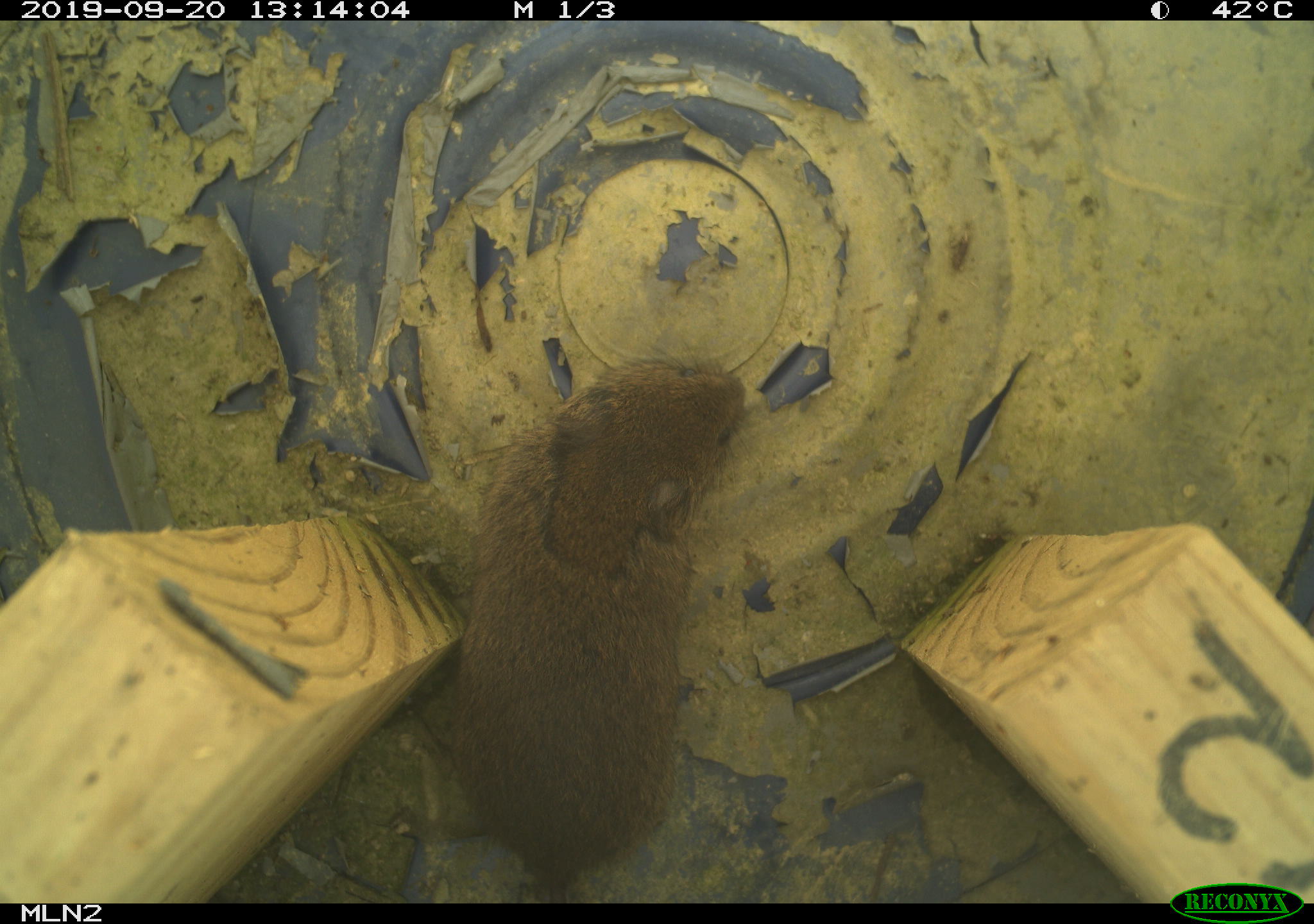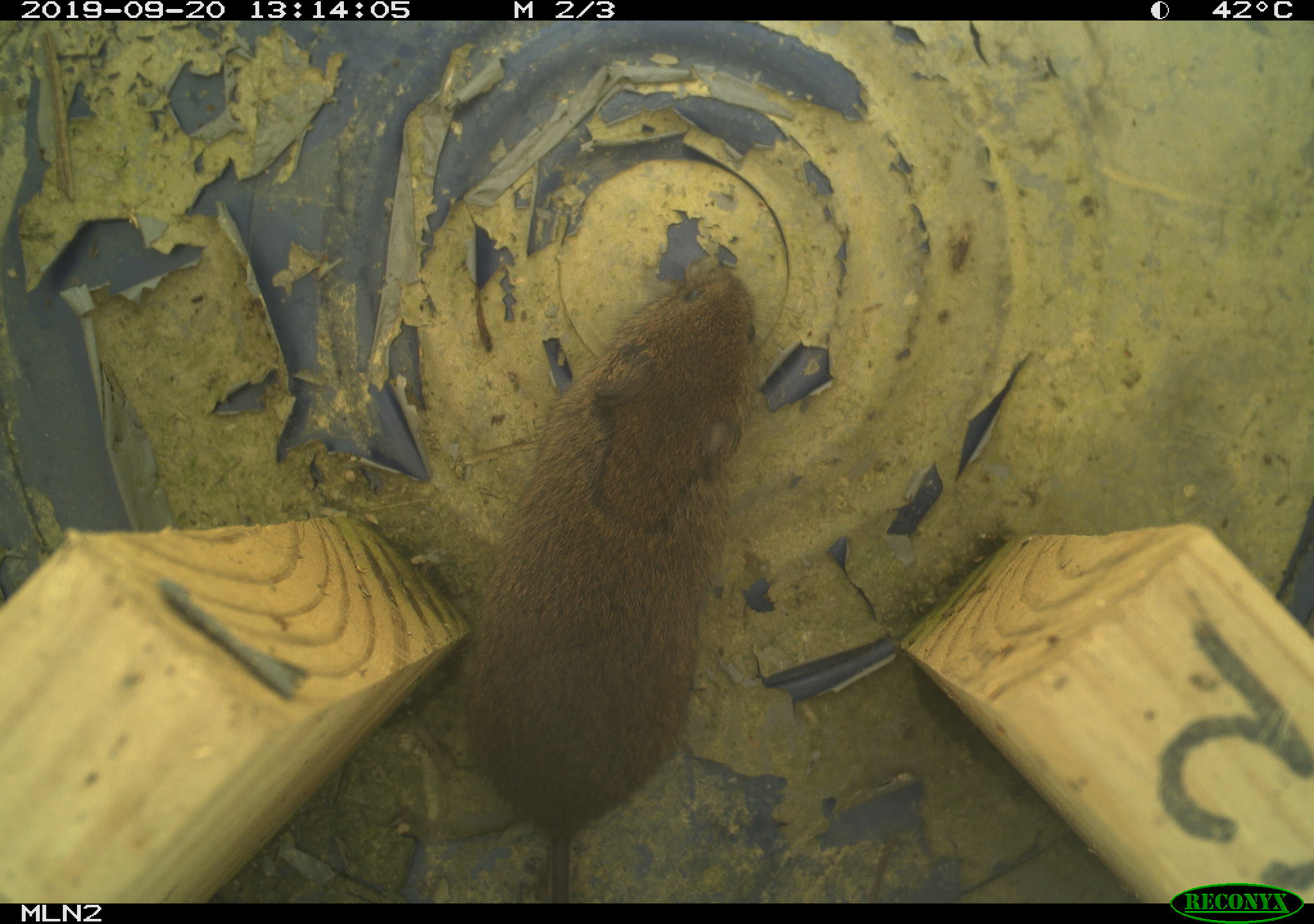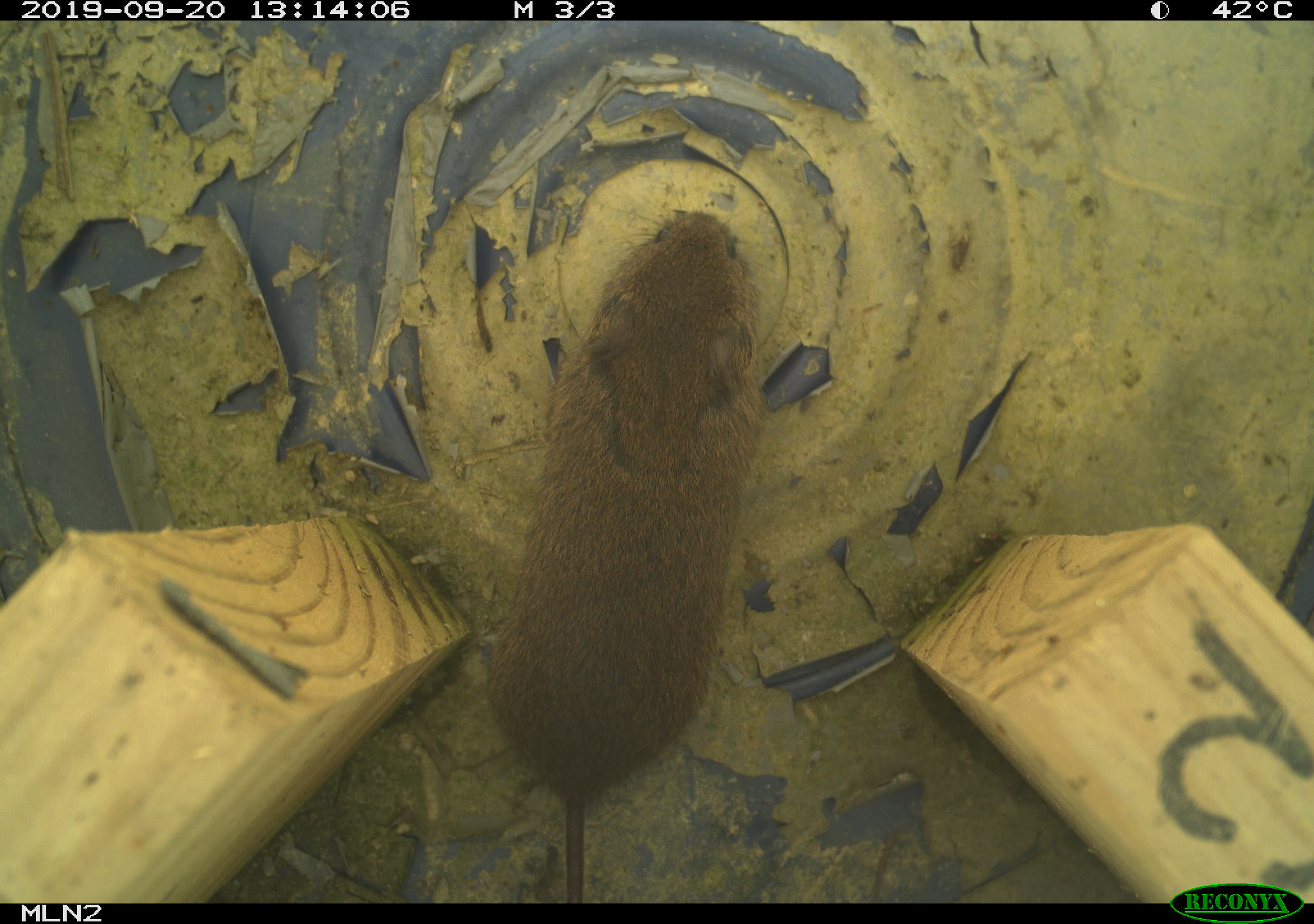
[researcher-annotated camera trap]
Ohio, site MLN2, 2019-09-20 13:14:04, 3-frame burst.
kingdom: Animalia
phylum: Chordata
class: Mammalia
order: Rodentia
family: Cricetidae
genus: Microtus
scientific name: Microtus pennsylvanicus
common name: meadow vole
Meadow vole (Microtus pennsylvanicus).